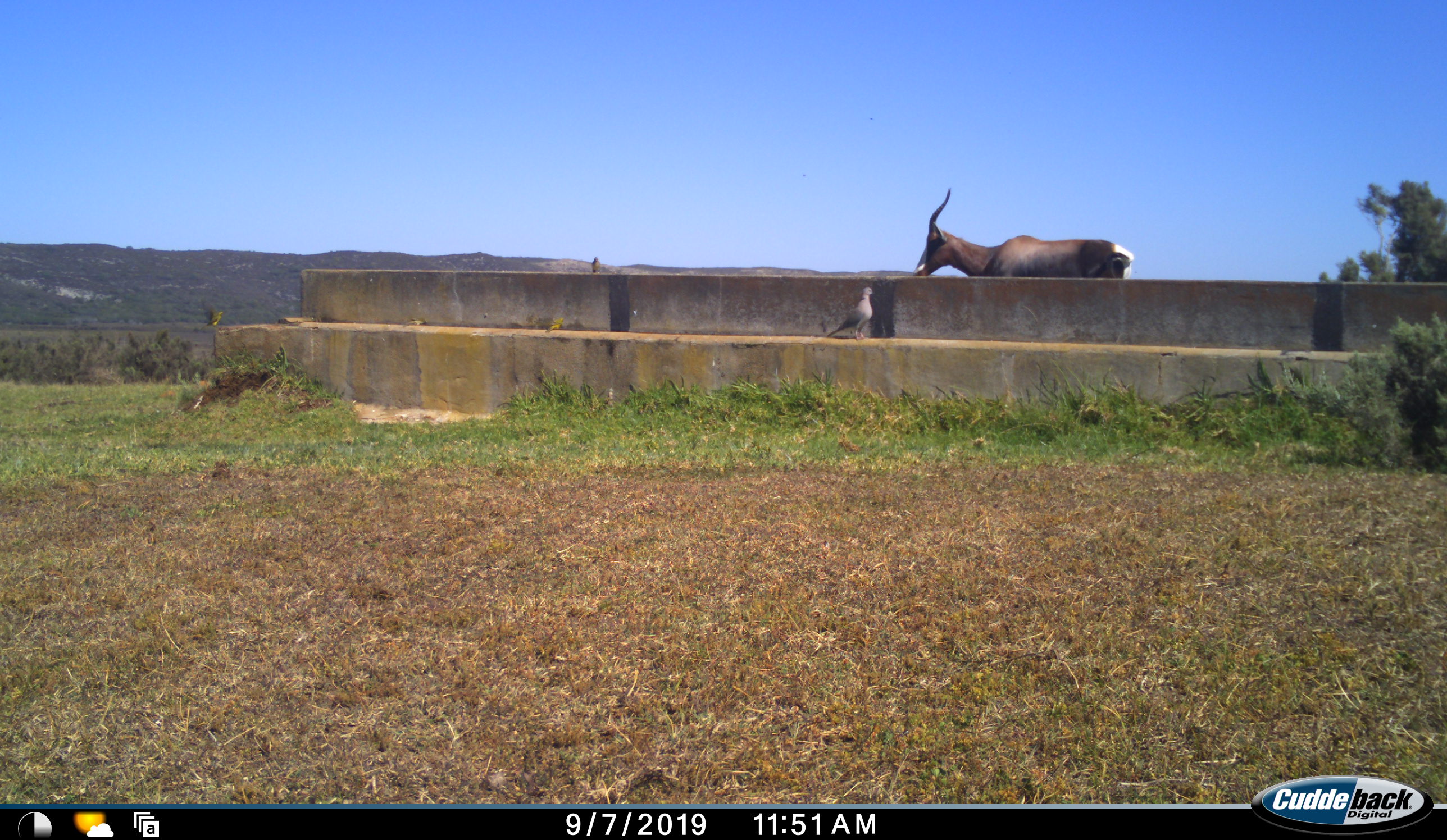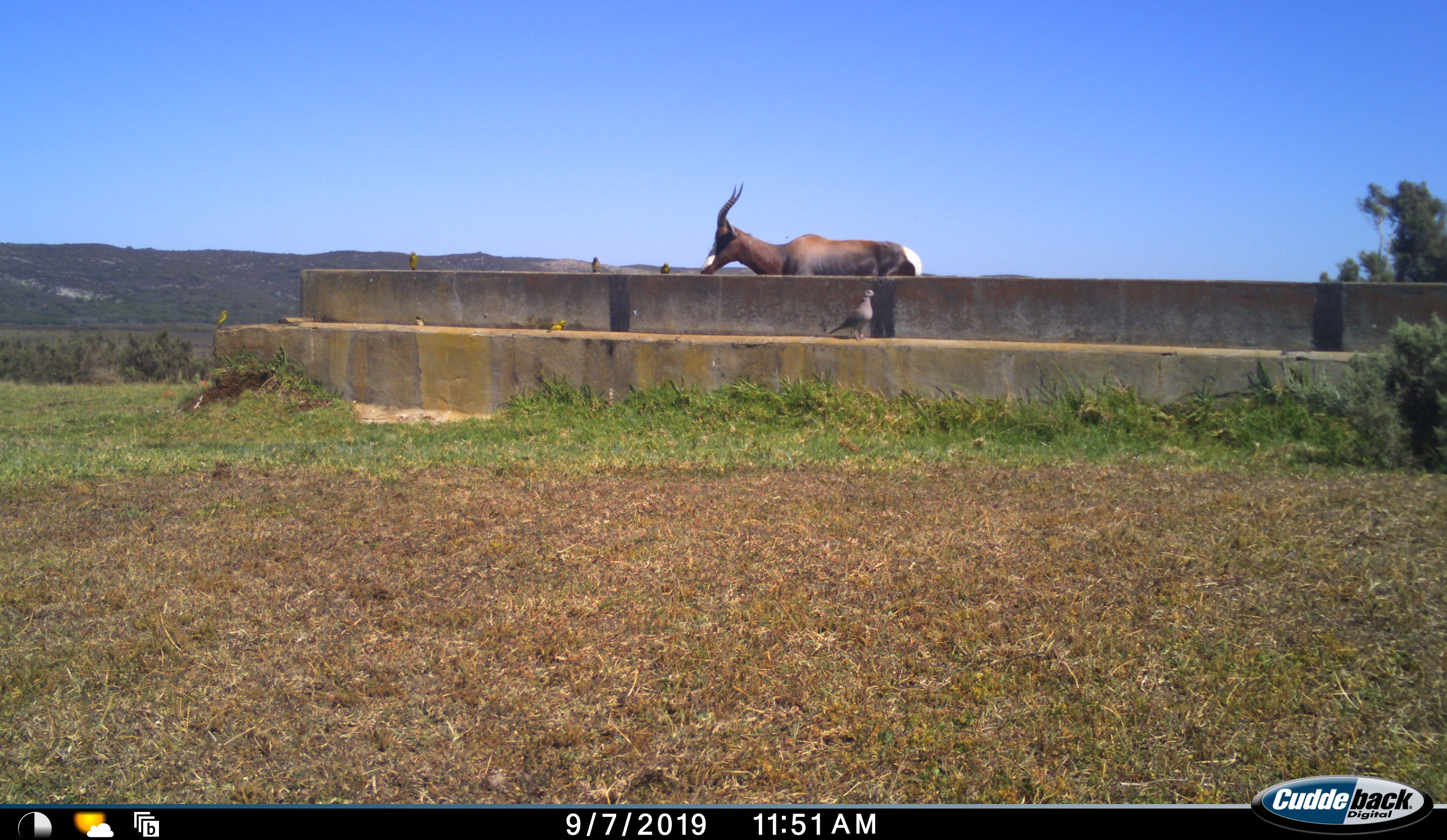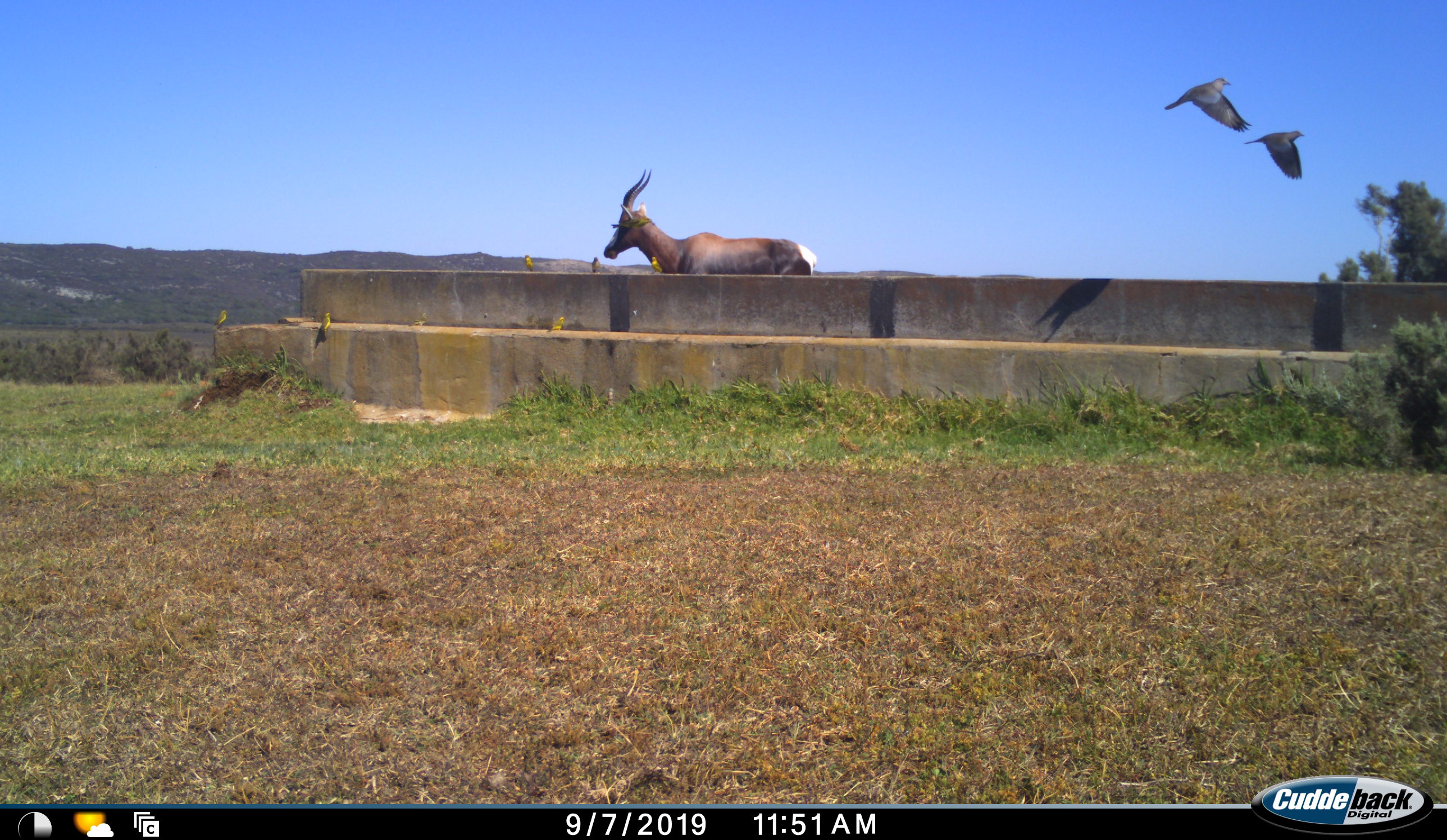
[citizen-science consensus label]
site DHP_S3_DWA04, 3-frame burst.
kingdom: Animalia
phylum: Chordata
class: Aves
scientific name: Aves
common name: bird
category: birdother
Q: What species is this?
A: Birdother (bird) (Aves).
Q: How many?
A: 6.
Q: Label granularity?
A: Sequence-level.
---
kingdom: Animalia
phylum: Chordata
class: Mammalia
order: Artiodactyla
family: Bovidae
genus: Damaliscus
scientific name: Damaliscus pygargus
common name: bontebok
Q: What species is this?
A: Bontebok (Damaliscus pygargus).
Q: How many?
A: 1.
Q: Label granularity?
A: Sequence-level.